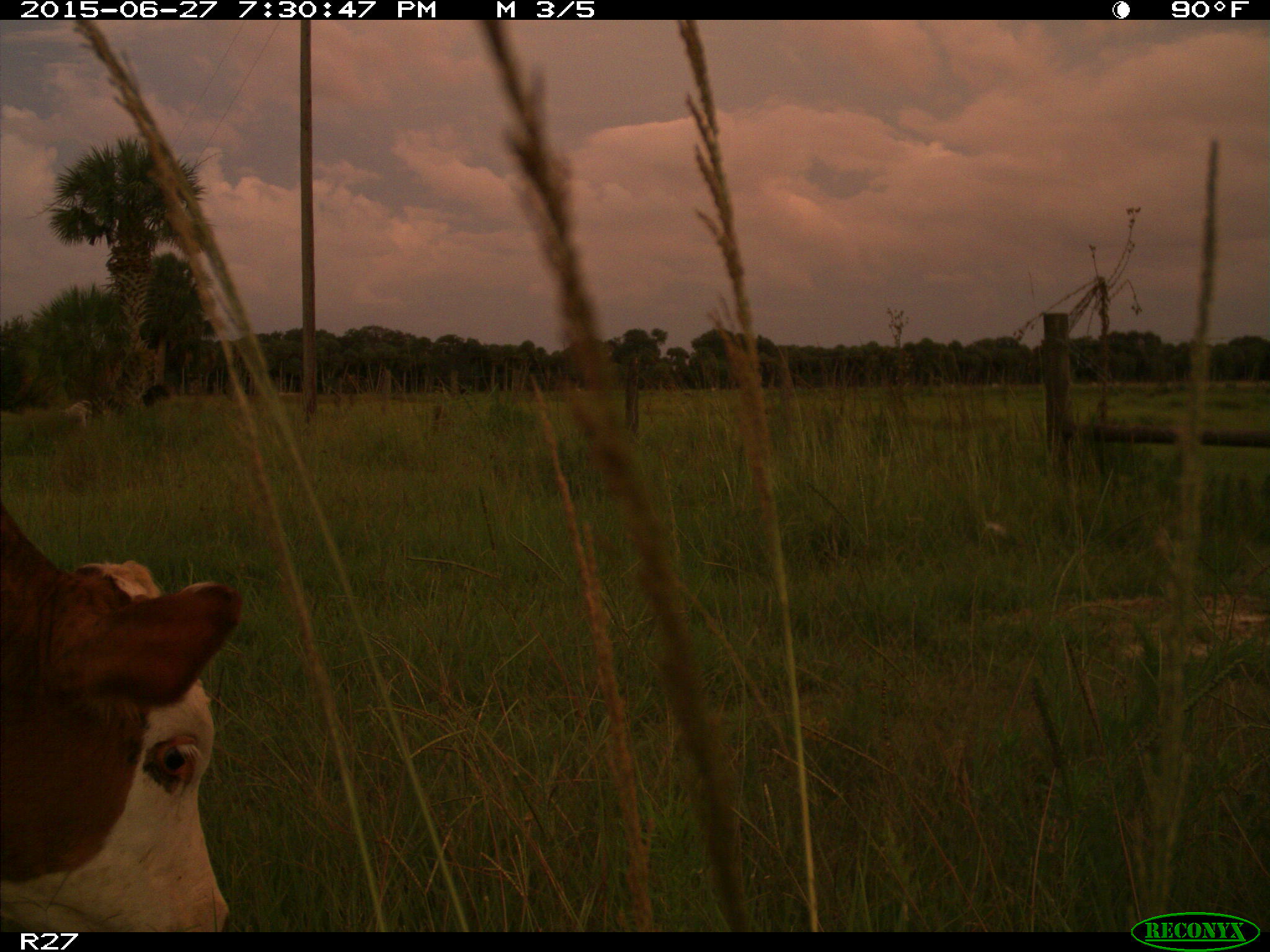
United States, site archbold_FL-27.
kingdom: Animalia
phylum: Chordata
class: Mammalia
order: Artiodactyla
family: Bovidae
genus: Bos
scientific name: Bos taurus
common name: domestic cow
Bos taurus (domestic cow).